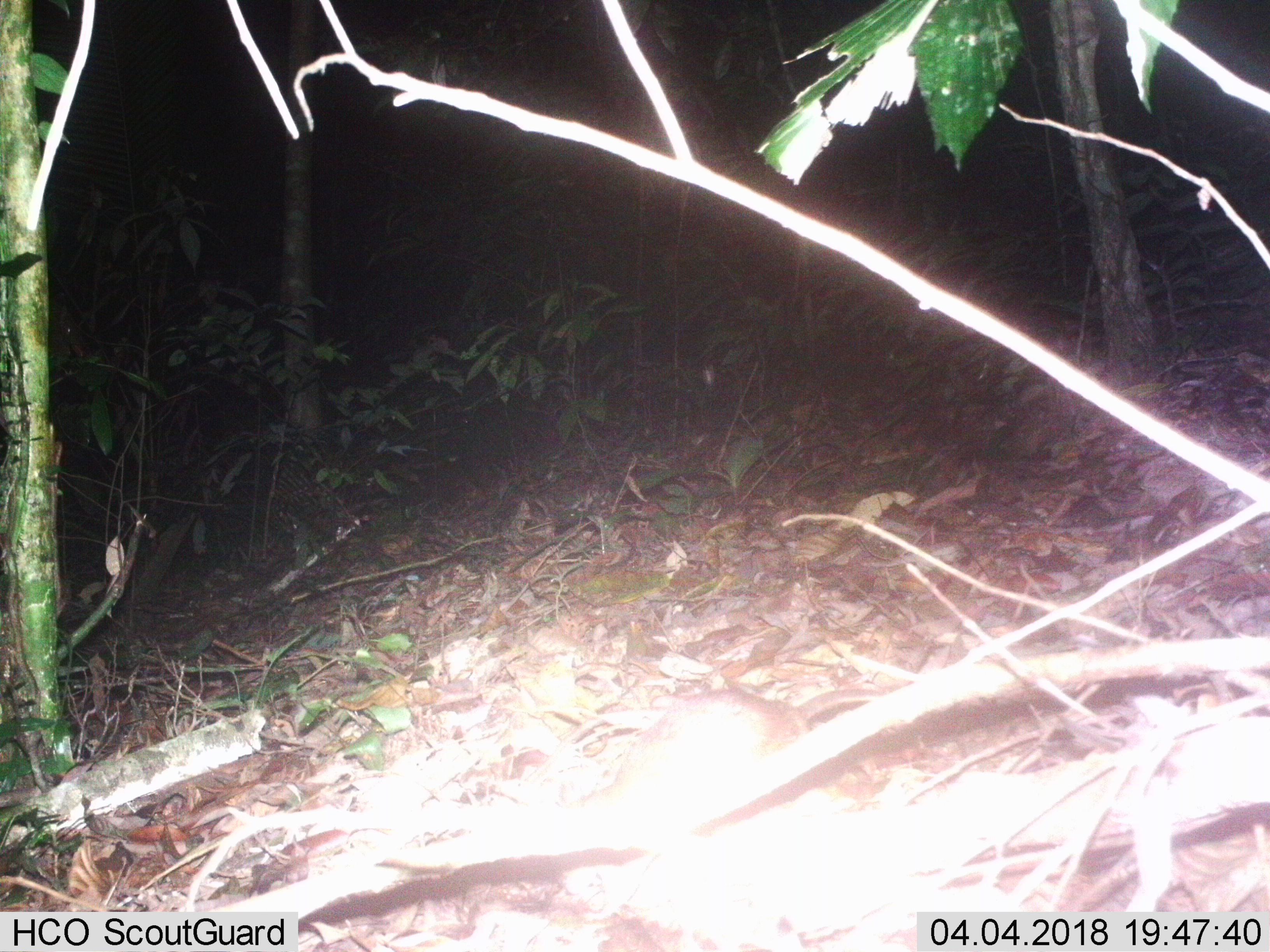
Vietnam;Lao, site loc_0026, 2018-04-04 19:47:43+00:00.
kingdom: Animalia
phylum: Chordata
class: Mammalia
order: Rodentia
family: Muridae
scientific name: Muridae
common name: old-world mice and rats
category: unidentified murid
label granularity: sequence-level